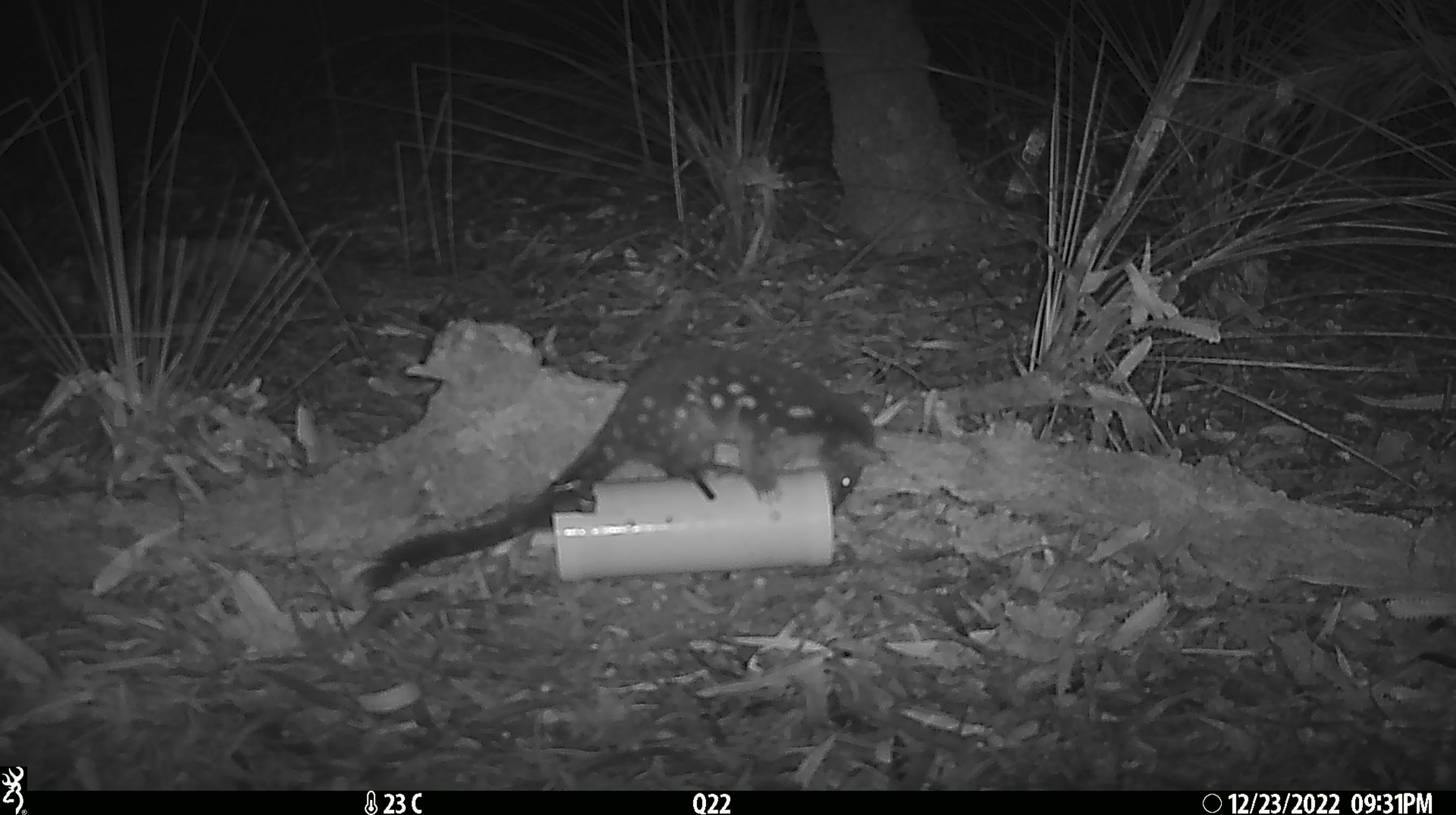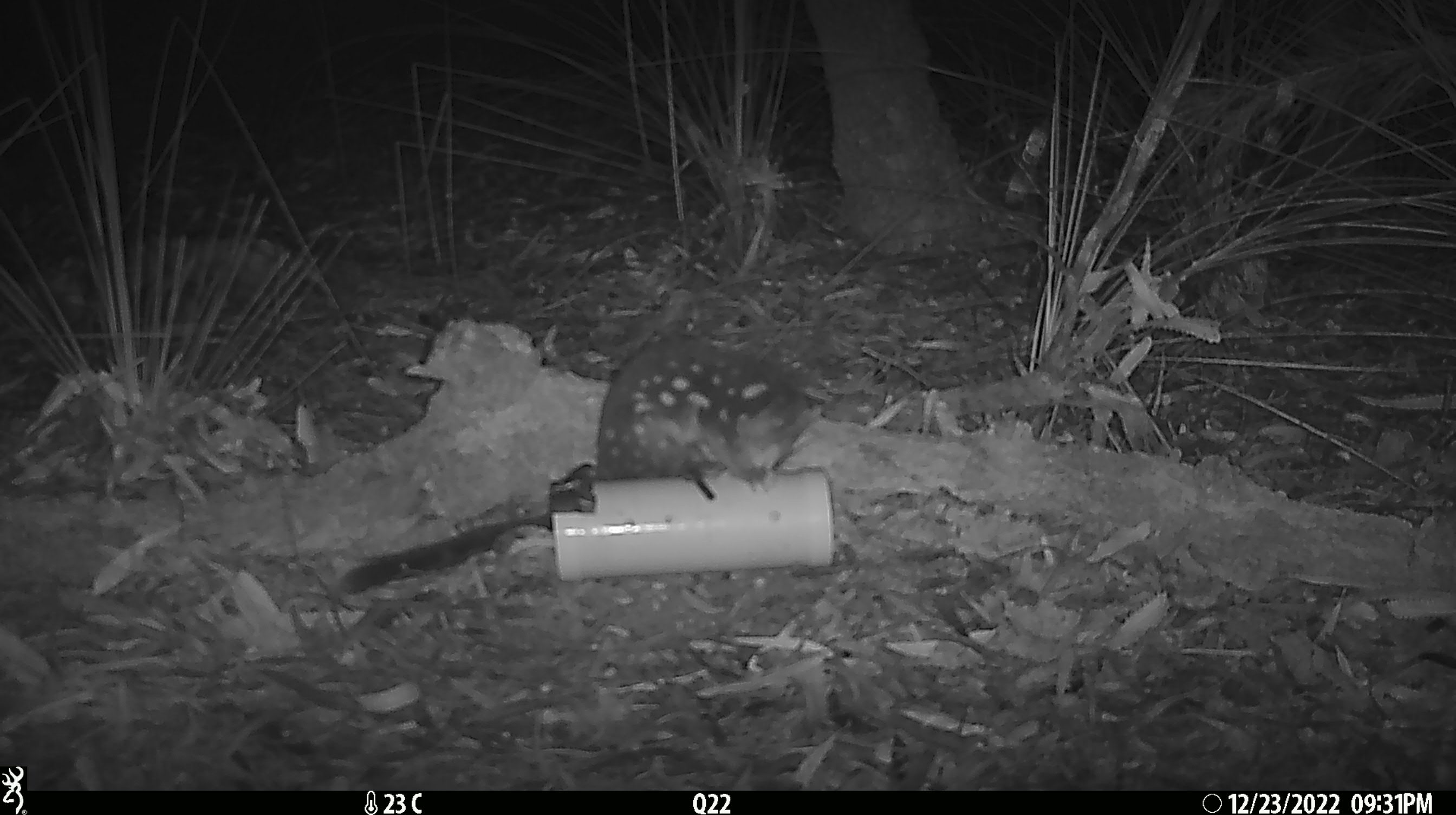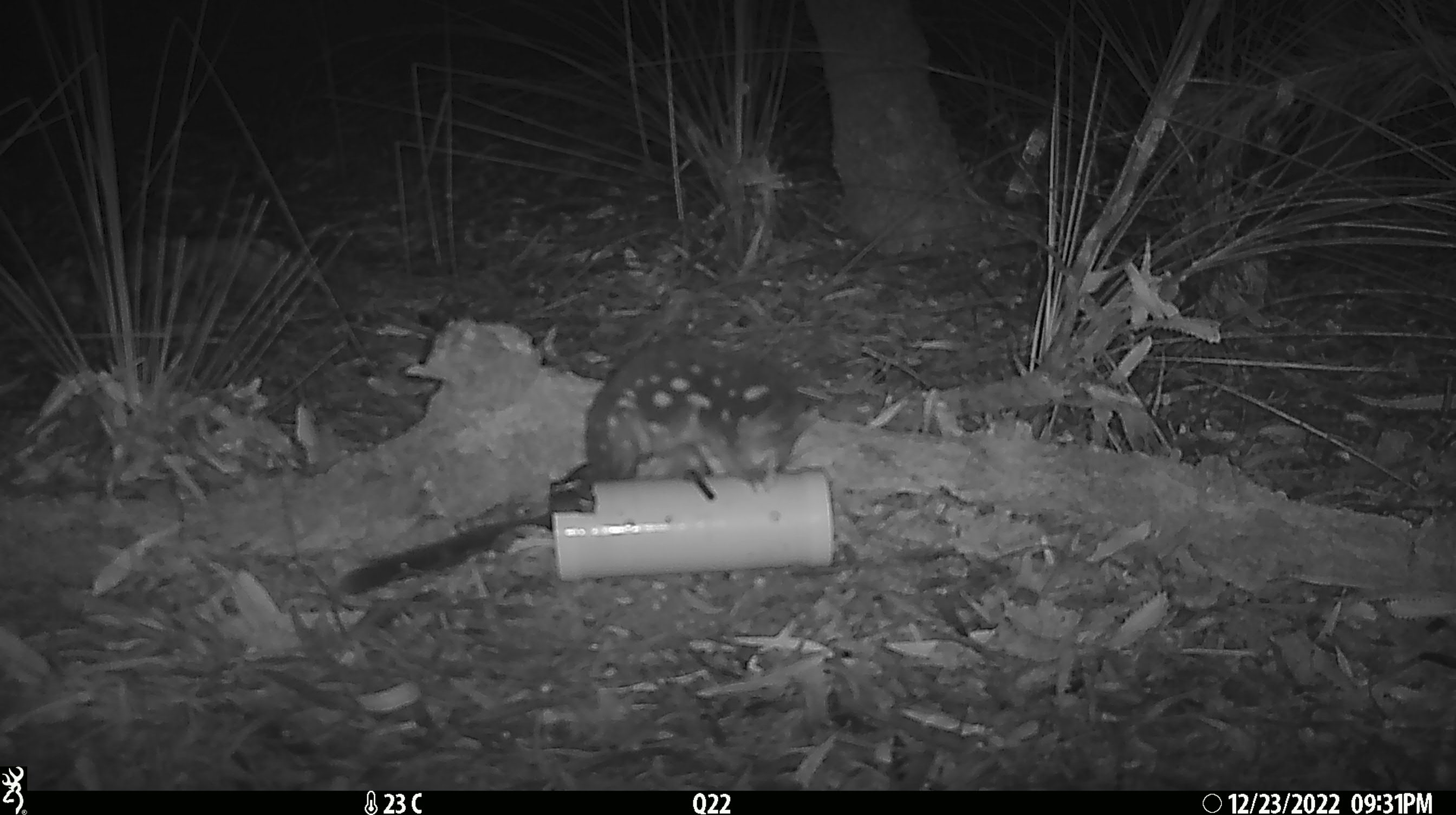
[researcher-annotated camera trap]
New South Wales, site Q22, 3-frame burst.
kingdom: Animalia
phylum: Chordata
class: Mammalia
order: Dasyuromorphia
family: Dasyuridae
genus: Dasyurus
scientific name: Dasyurus maculatus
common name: spotted-tailed quoll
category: quoll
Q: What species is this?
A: Quoll (spotted-tailed quoll) (Dasyurus maculatus).